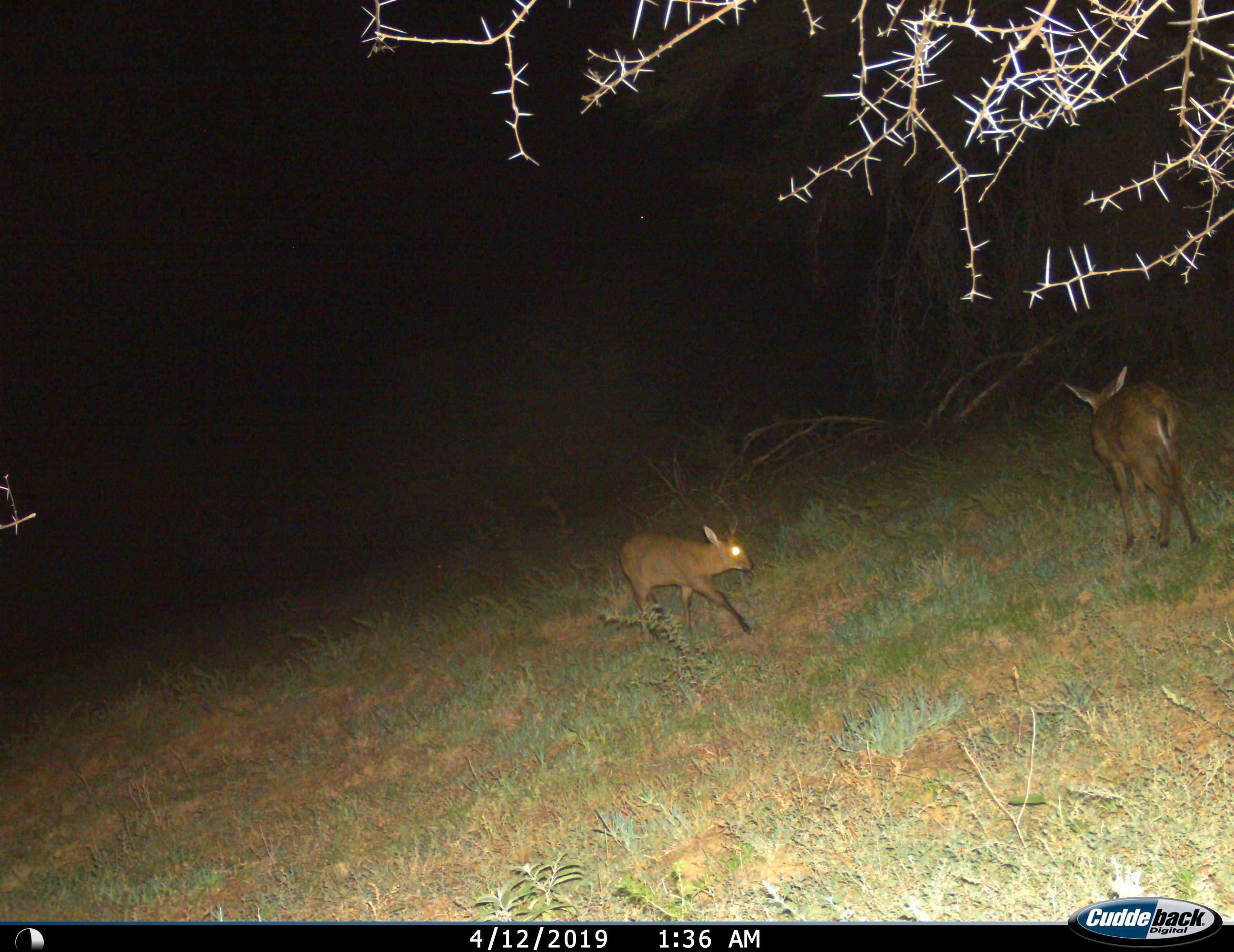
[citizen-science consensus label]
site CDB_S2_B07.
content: unidentified animal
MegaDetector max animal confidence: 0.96